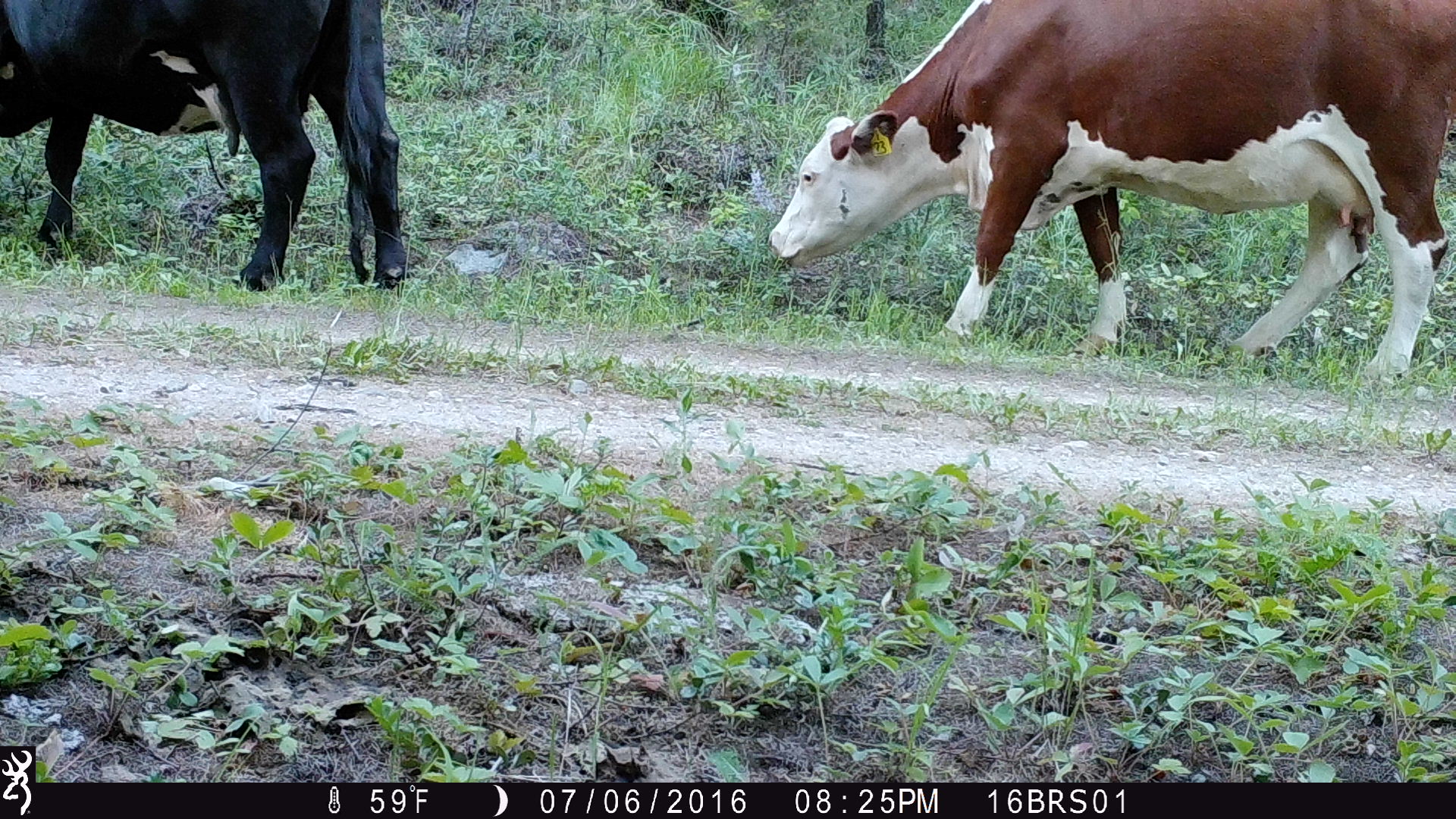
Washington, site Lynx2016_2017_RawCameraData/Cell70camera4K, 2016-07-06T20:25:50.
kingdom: Animalia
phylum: Chordata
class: Mammalia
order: Artiodactyla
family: Bovidae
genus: Bos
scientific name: Bos taurus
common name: domestic cattle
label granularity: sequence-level